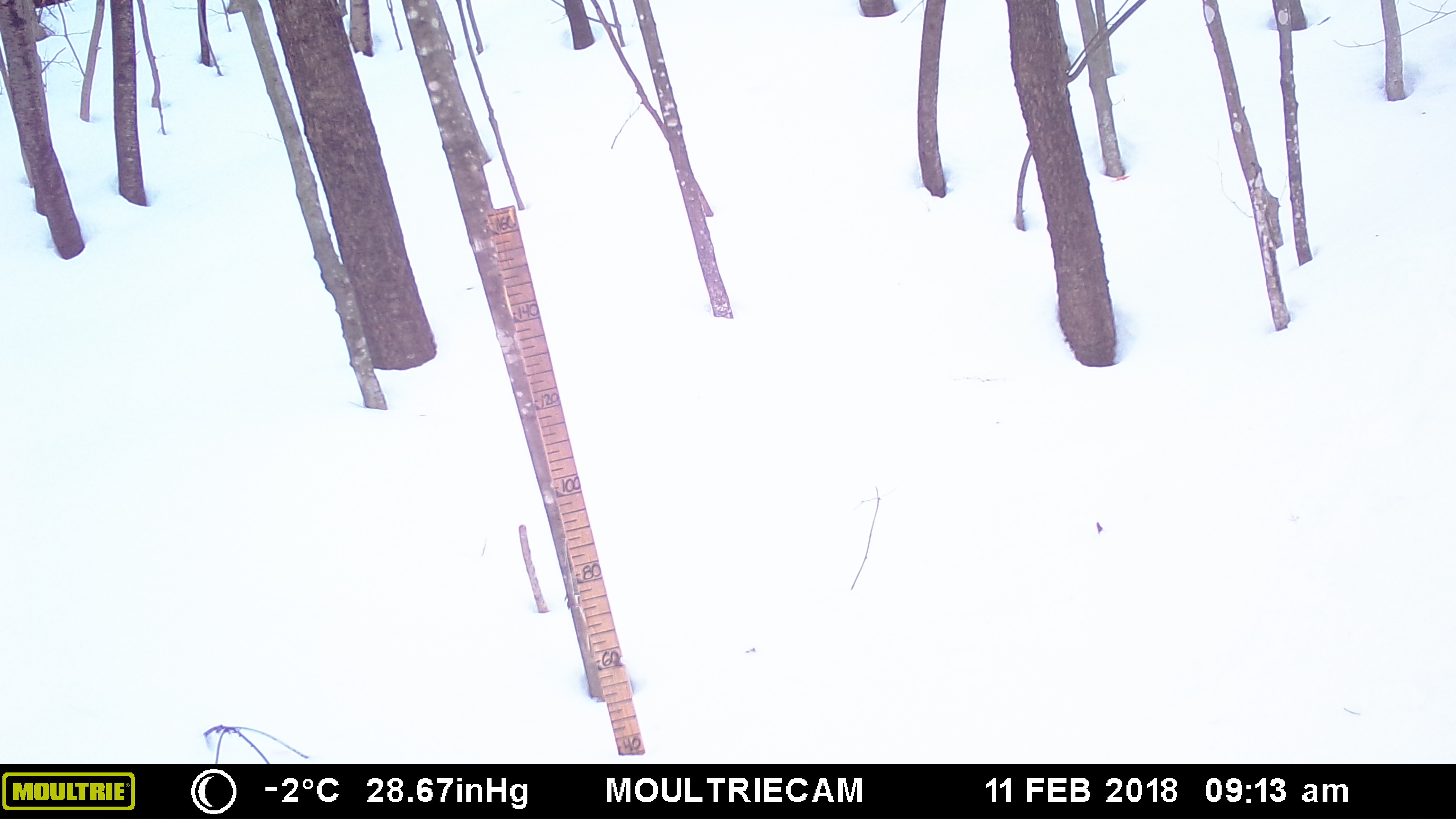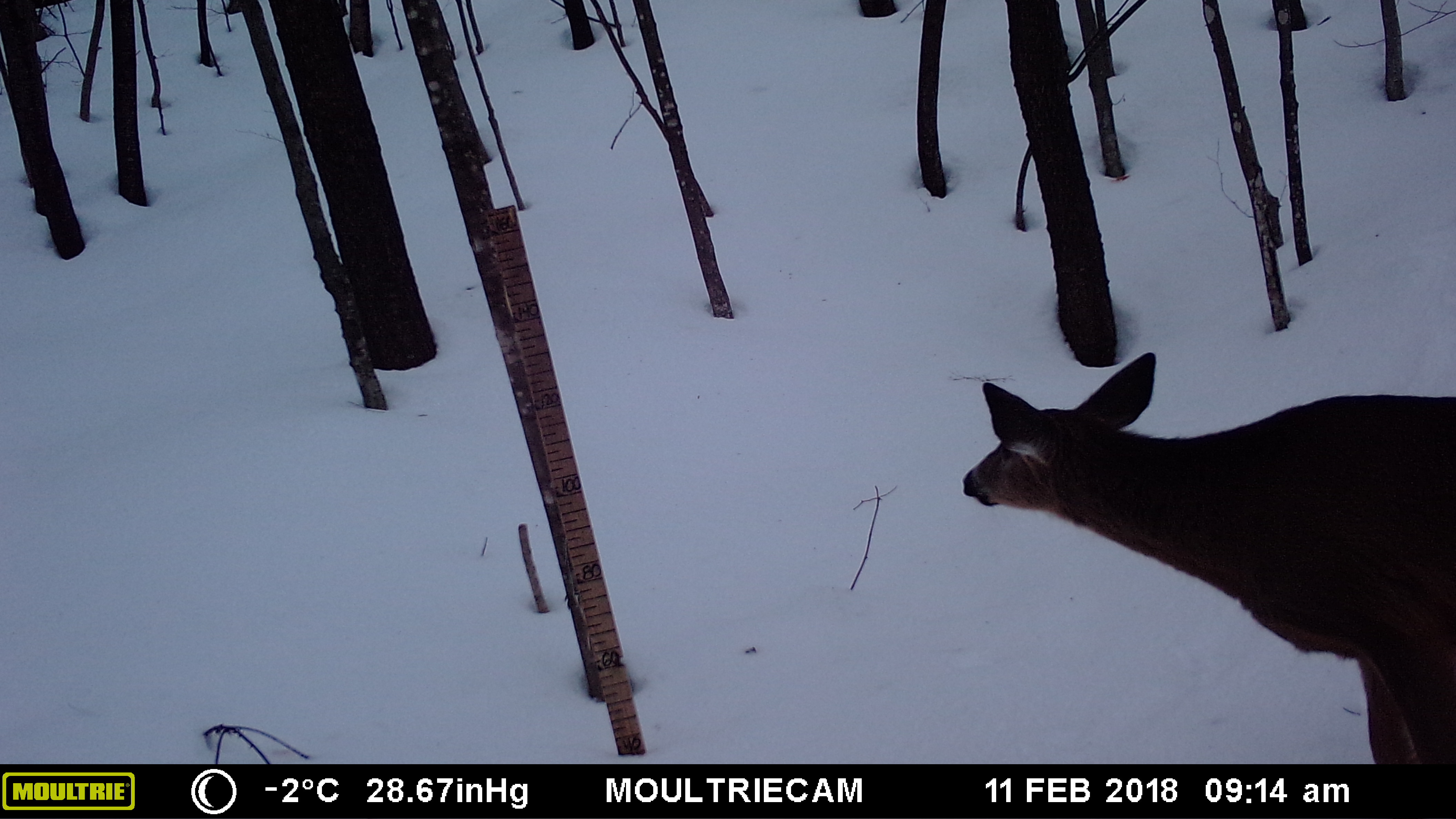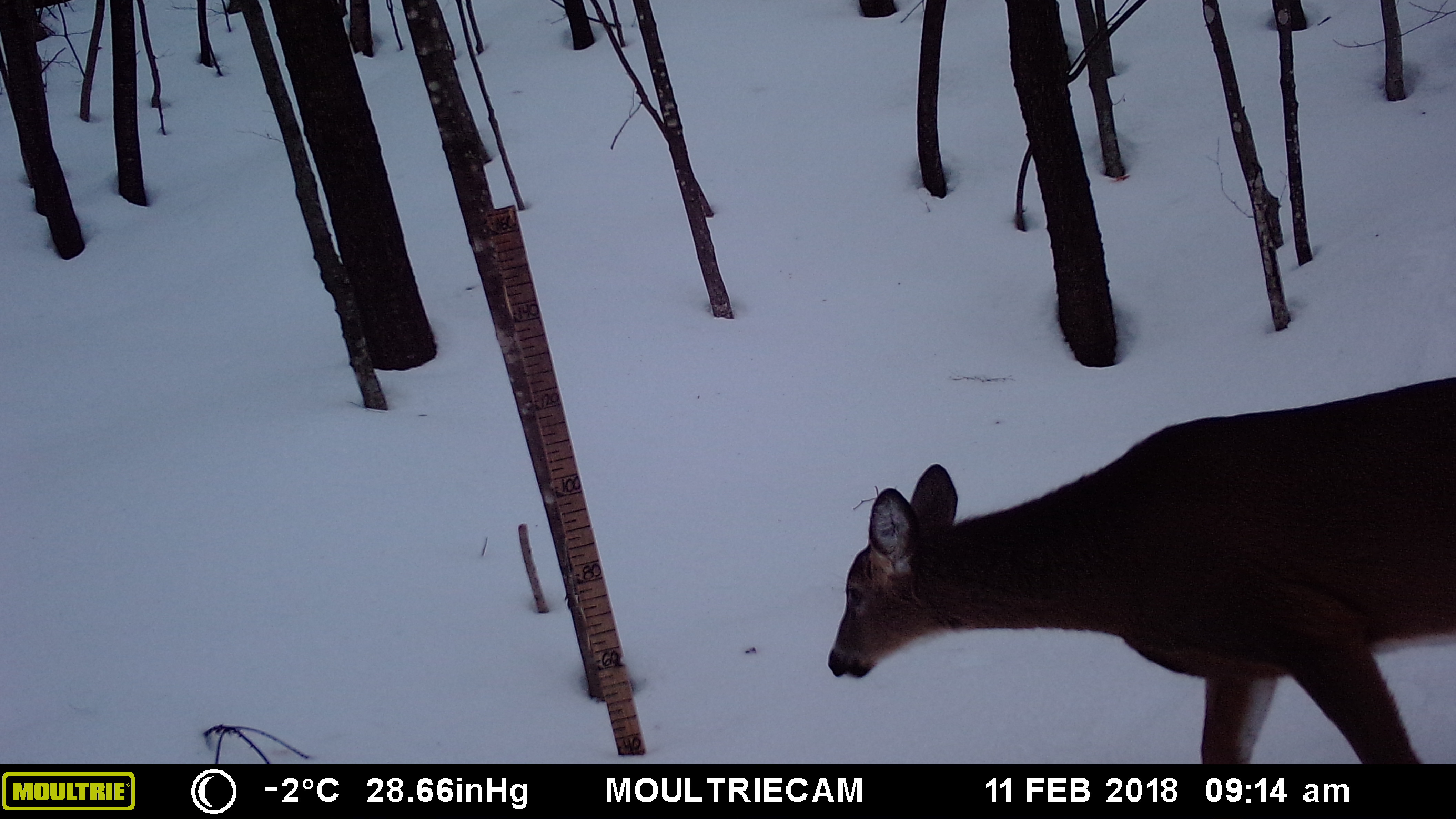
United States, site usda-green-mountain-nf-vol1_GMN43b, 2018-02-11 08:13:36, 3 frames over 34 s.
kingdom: Animalia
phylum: Chordata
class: Mammalia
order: Artiodactyla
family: Cervidae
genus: Odocoileus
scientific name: Odocoileus virginianus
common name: white-tailed deer